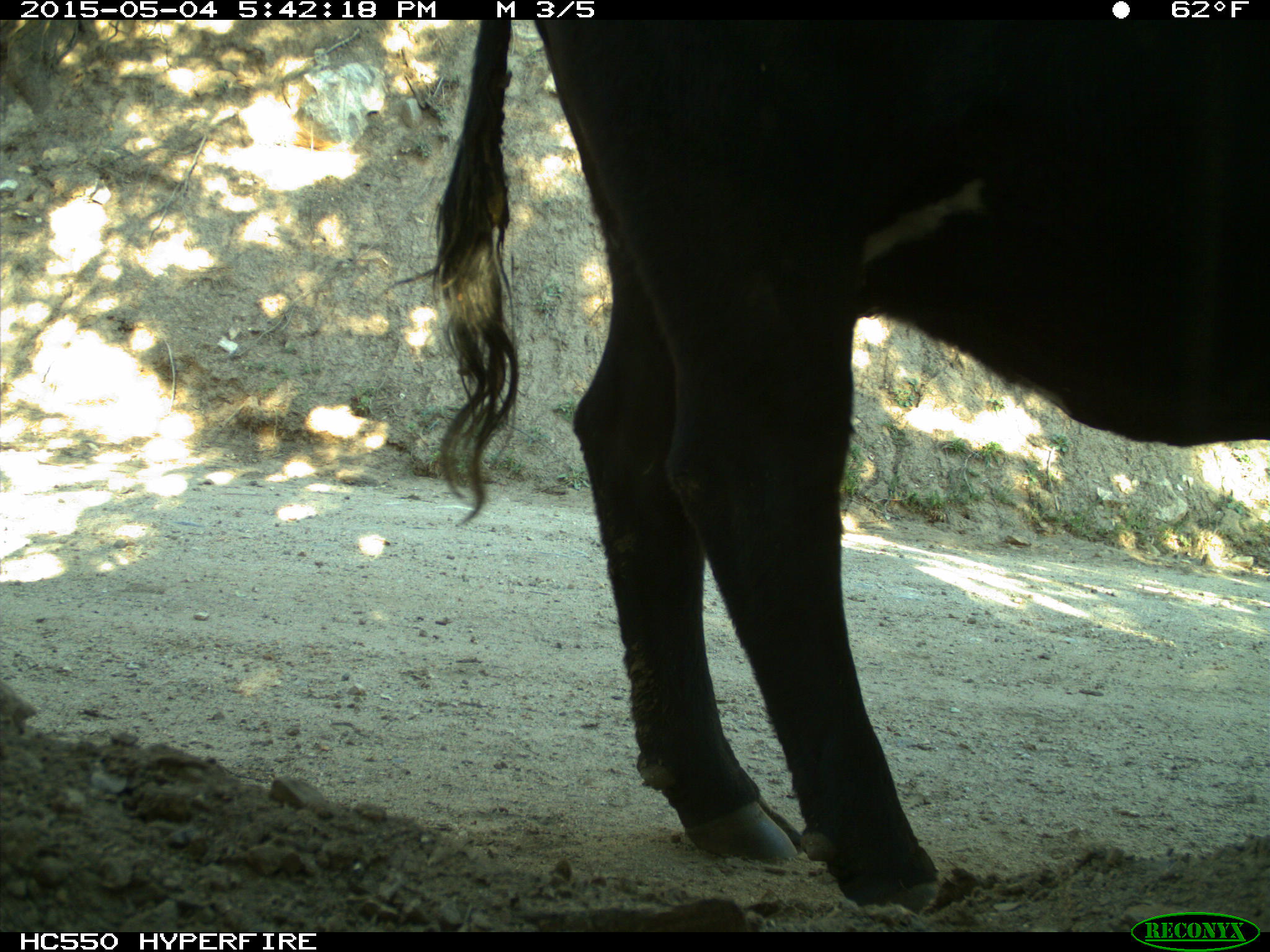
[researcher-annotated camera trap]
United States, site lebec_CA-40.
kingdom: Animalia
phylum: Chordata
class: Mammalia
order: Artiodactyla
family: Bovidae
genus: Bos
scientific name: Bos taurus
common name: domestic cow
Bos taurus (domestic cow).